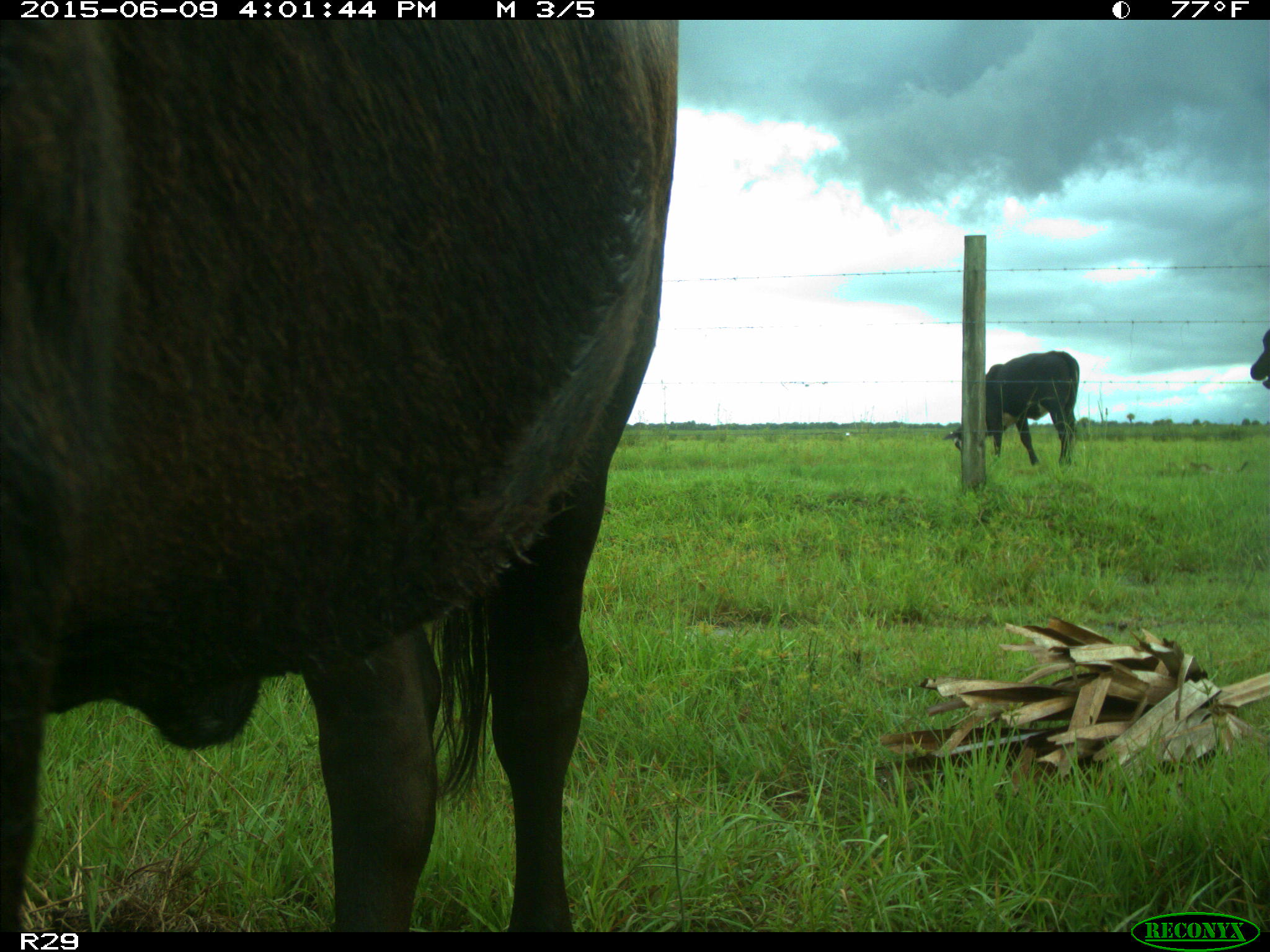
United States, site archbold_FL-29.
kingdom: Animalia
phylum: Chordata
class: Mammalia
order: Artiodactyla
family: Bovidae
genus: Bos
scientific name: Bos taurus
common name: domestic cow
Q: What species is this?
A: Bos taurus (domestic cow).